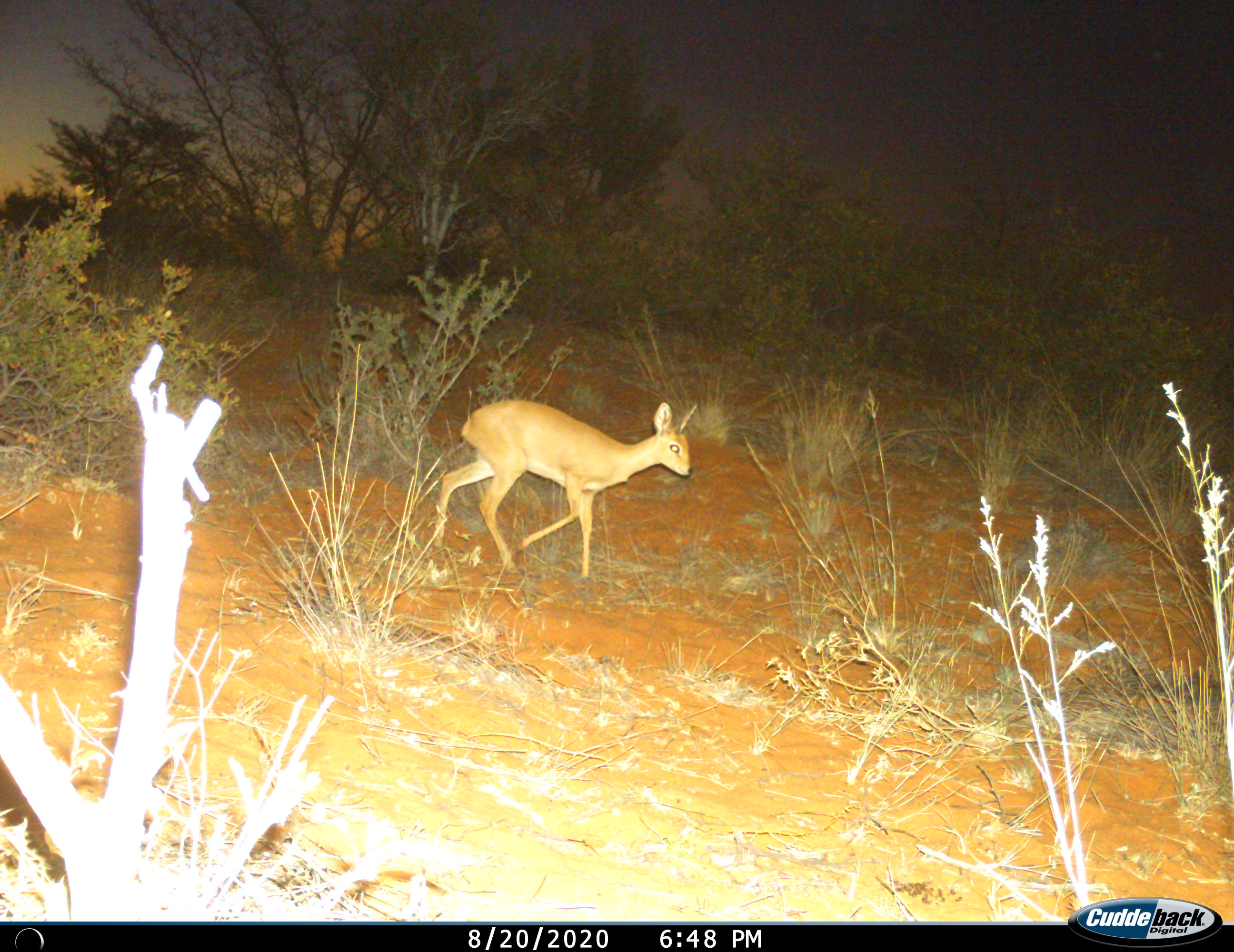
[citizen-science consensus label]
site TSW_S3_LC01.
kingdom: Animalia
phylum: Chordata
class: Mammalia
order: Artiodactyla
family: Bovidae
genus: Raphicerus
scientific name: Raphicerus campestris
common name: steenbok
Steenbok (Raphicerus campestris), count 1. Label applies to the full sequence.